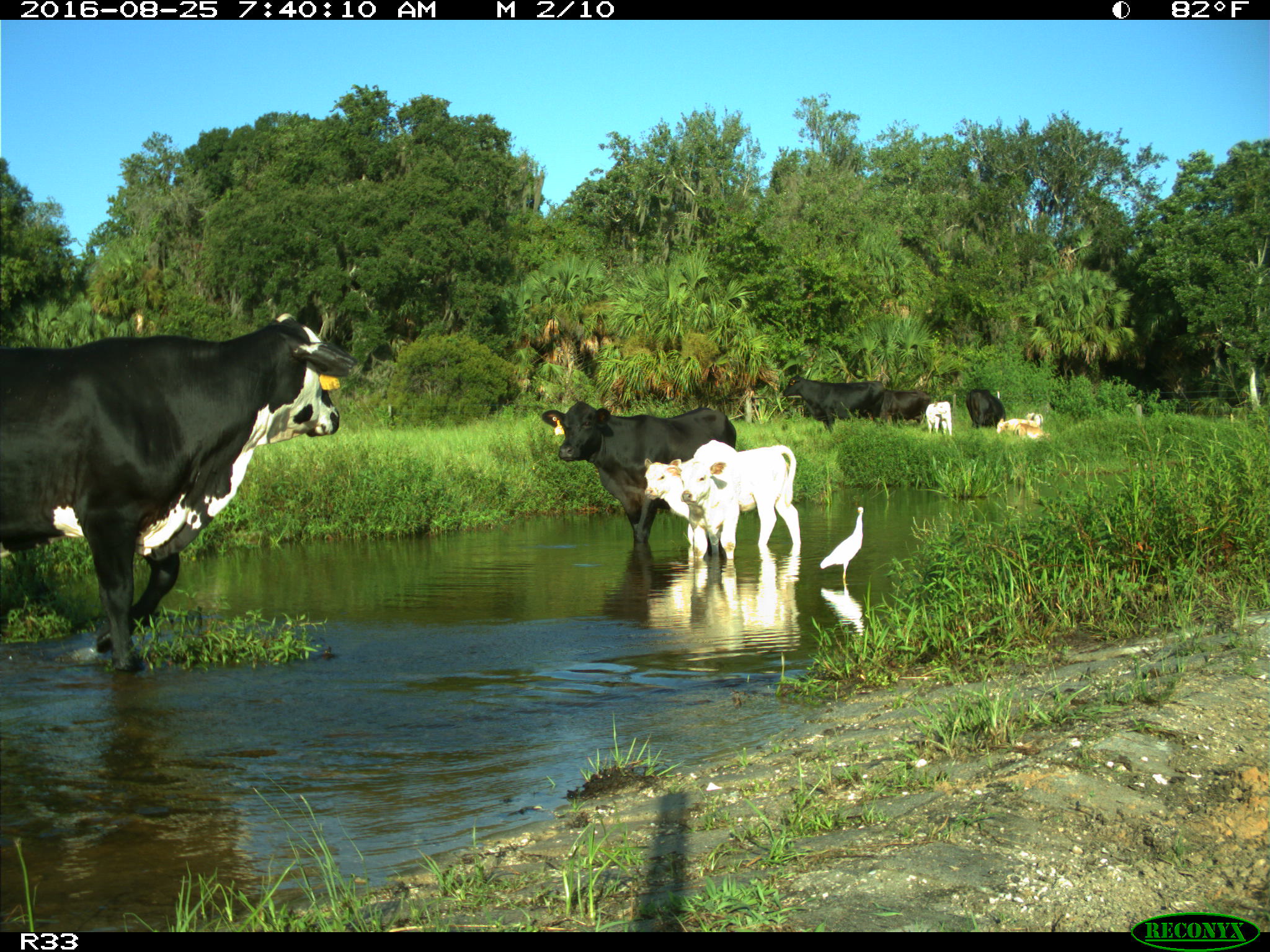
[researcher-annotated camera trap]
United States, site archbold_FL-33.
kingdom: Animalia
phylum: Chordata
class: Mammalia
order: Artiodactyla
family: Bovidae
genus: Bos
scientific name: Bos taurus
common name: domestic cow